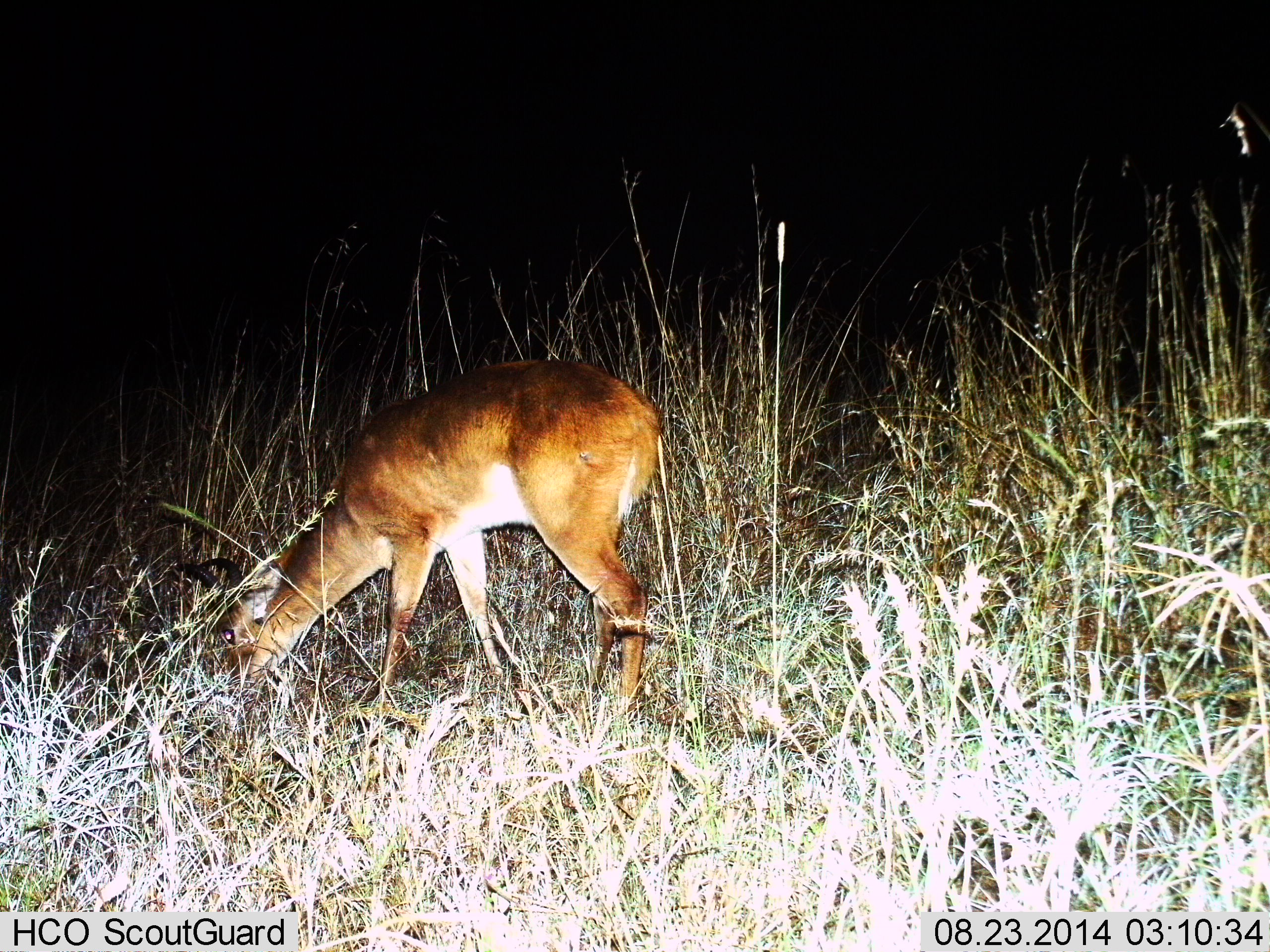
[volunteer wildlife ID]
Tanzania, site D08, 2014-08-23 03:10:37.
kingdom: Animalia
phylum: Chordata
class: Mammalia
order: Artiodactyla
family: Bovidae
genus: Redunca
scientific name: Redunca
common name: reedbuck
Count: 1.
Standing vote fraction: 40%.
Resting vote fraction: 0%.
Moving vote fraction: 0%.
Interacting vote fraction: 0%.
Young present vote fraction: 0%.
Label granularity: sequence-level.